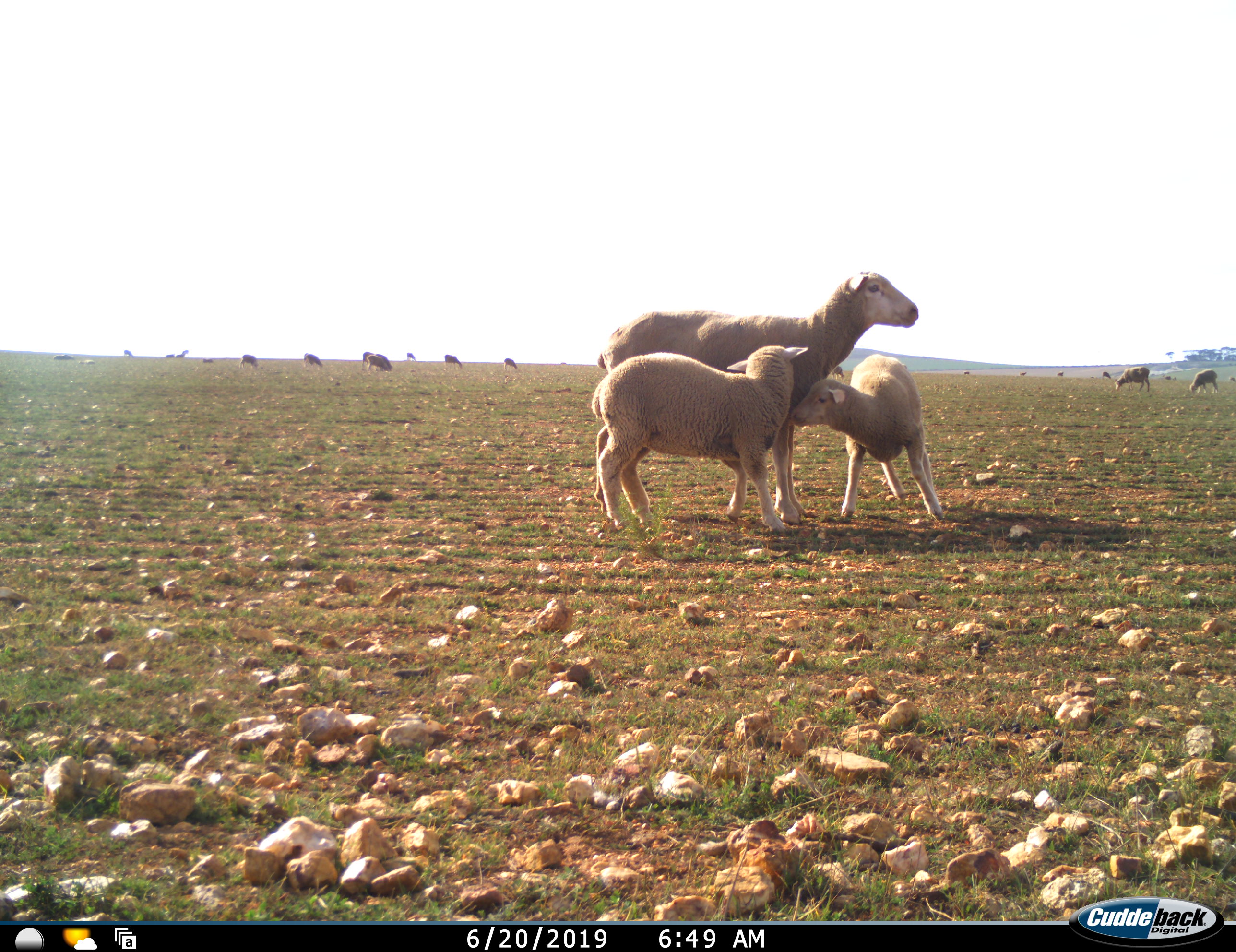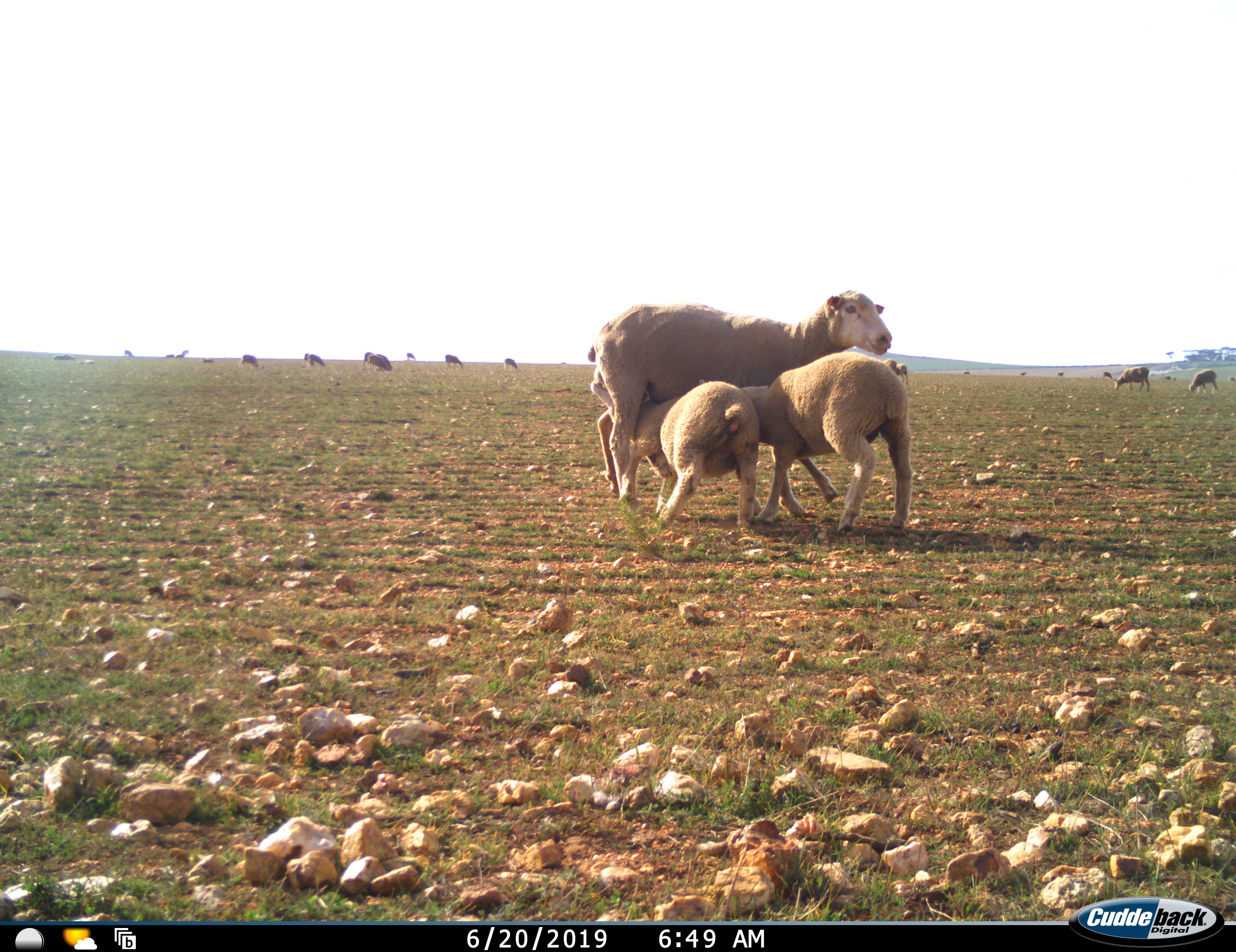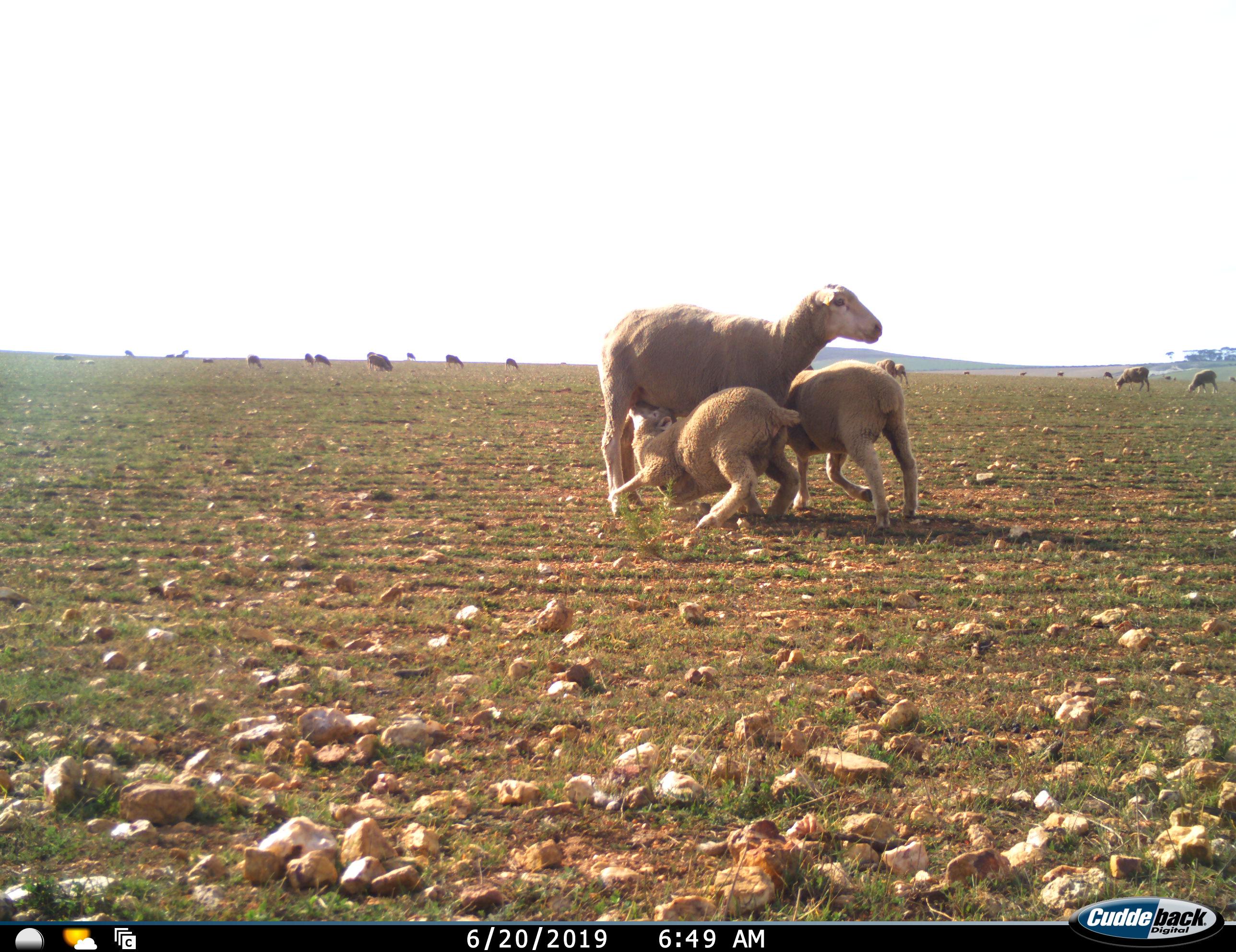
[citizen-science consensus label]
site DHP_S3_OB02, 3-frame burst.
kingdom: Animalia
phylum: Chordata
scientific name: Vertebrata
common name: domestic animal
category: domesticanimal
Domesticanimal (domestic animal) (Vertebrata), count 11-50. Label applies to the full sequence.